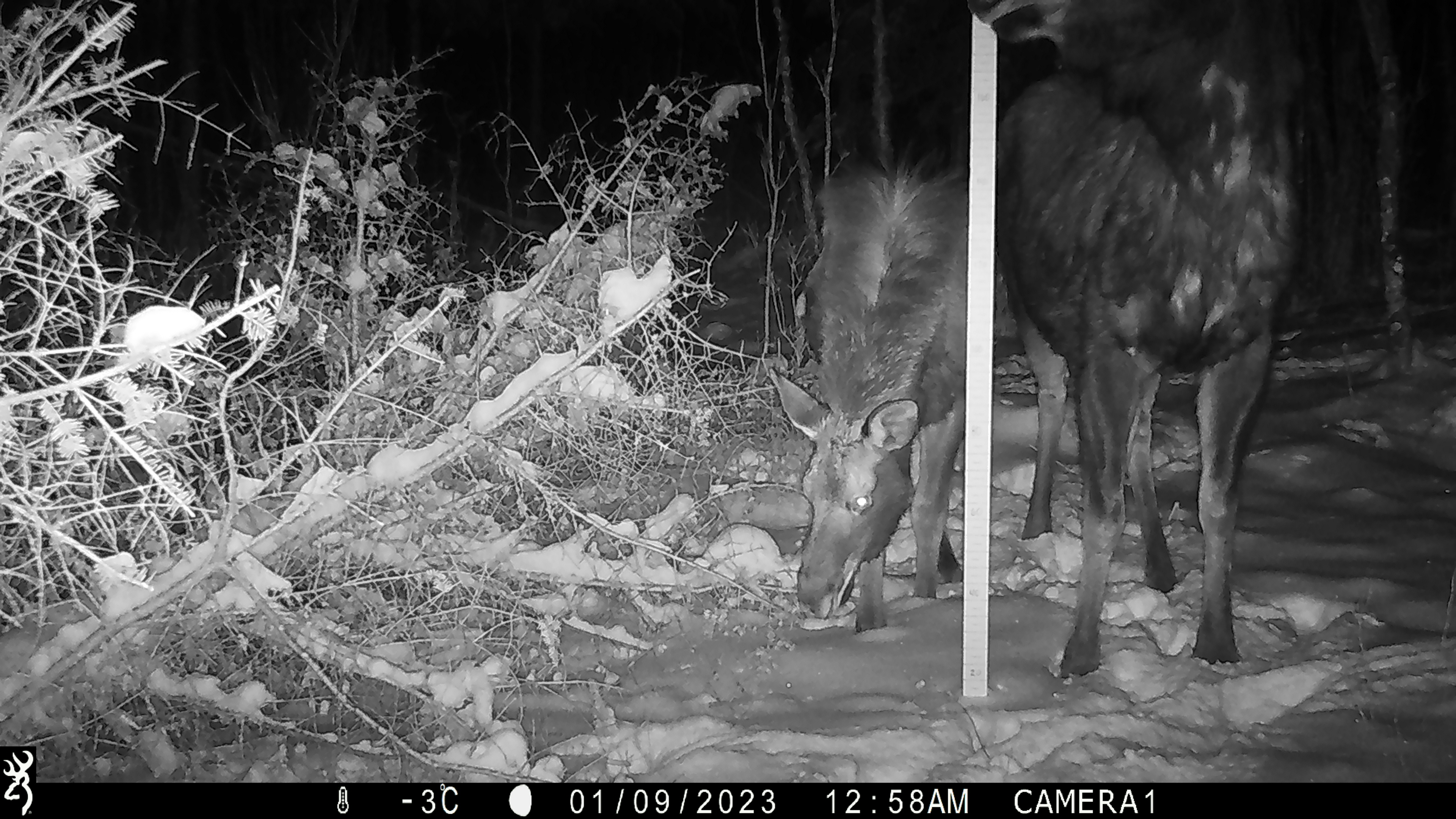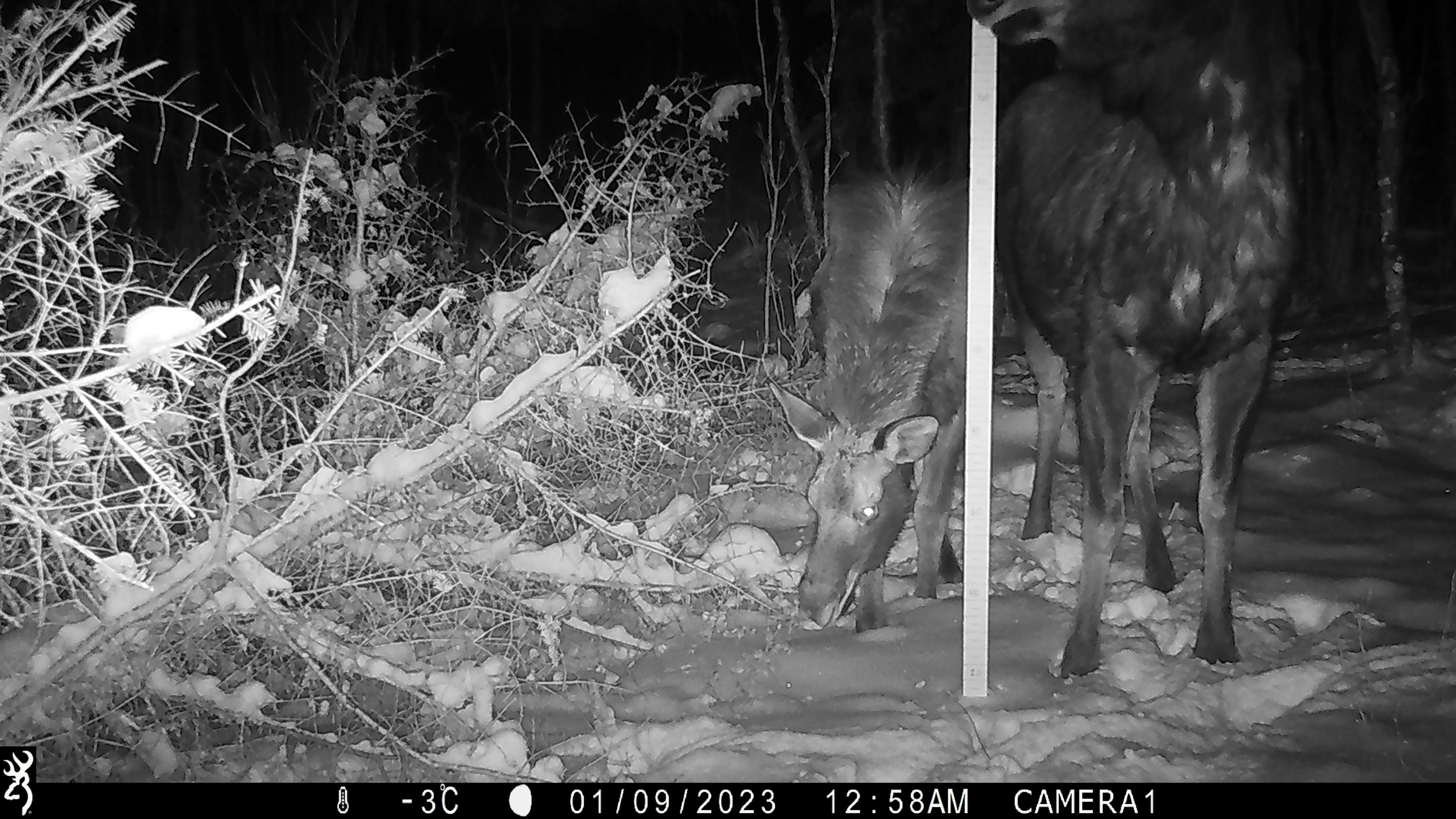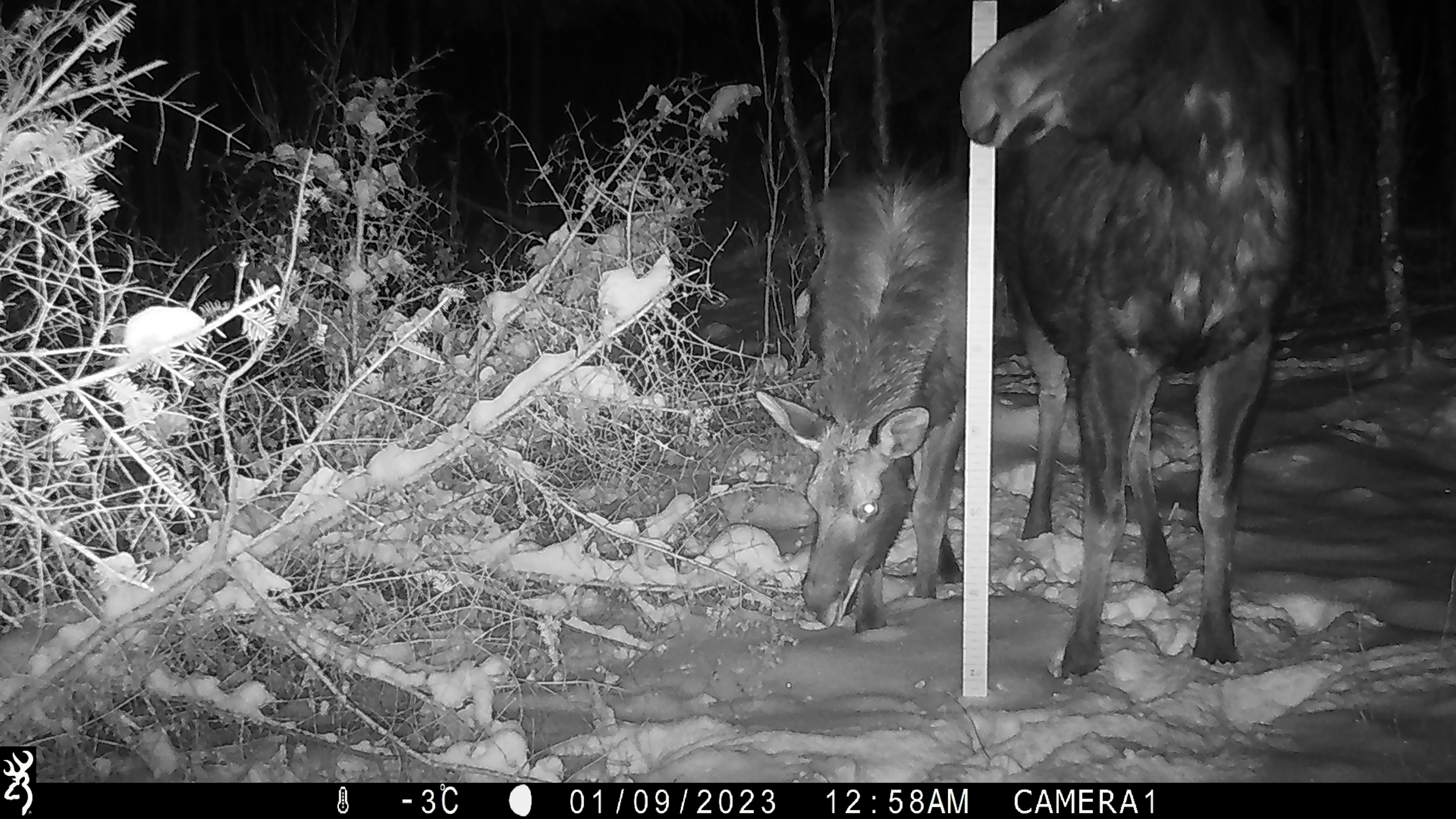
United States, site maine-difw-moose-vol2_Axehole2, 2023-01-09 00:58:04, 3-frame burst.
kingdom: Animalia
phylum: Chordata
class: Mammalia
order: Artiodactyla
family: Cervidae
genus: Alces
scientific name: Alces alces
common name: moose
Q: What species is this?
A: Moose (Alces alces).